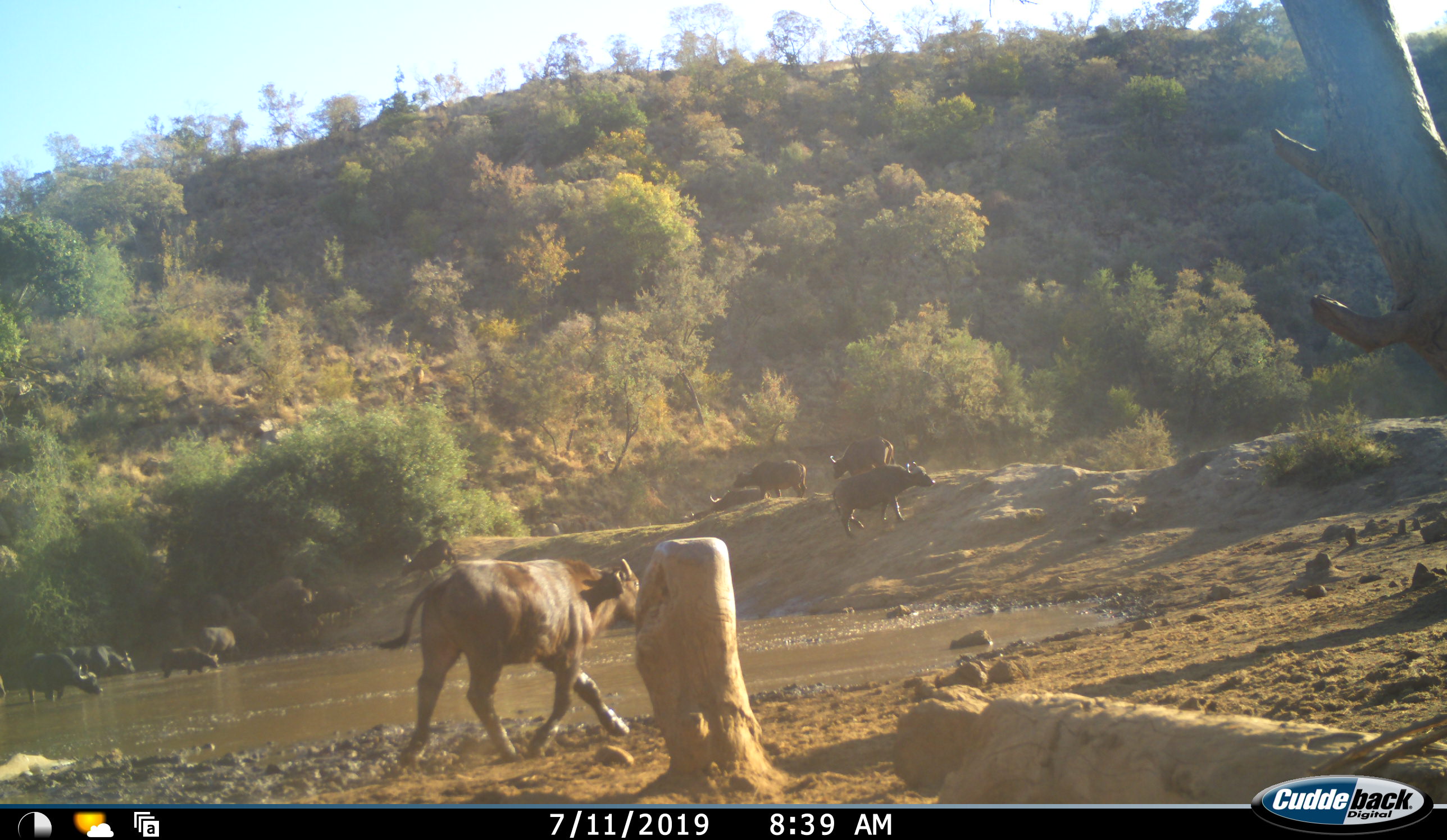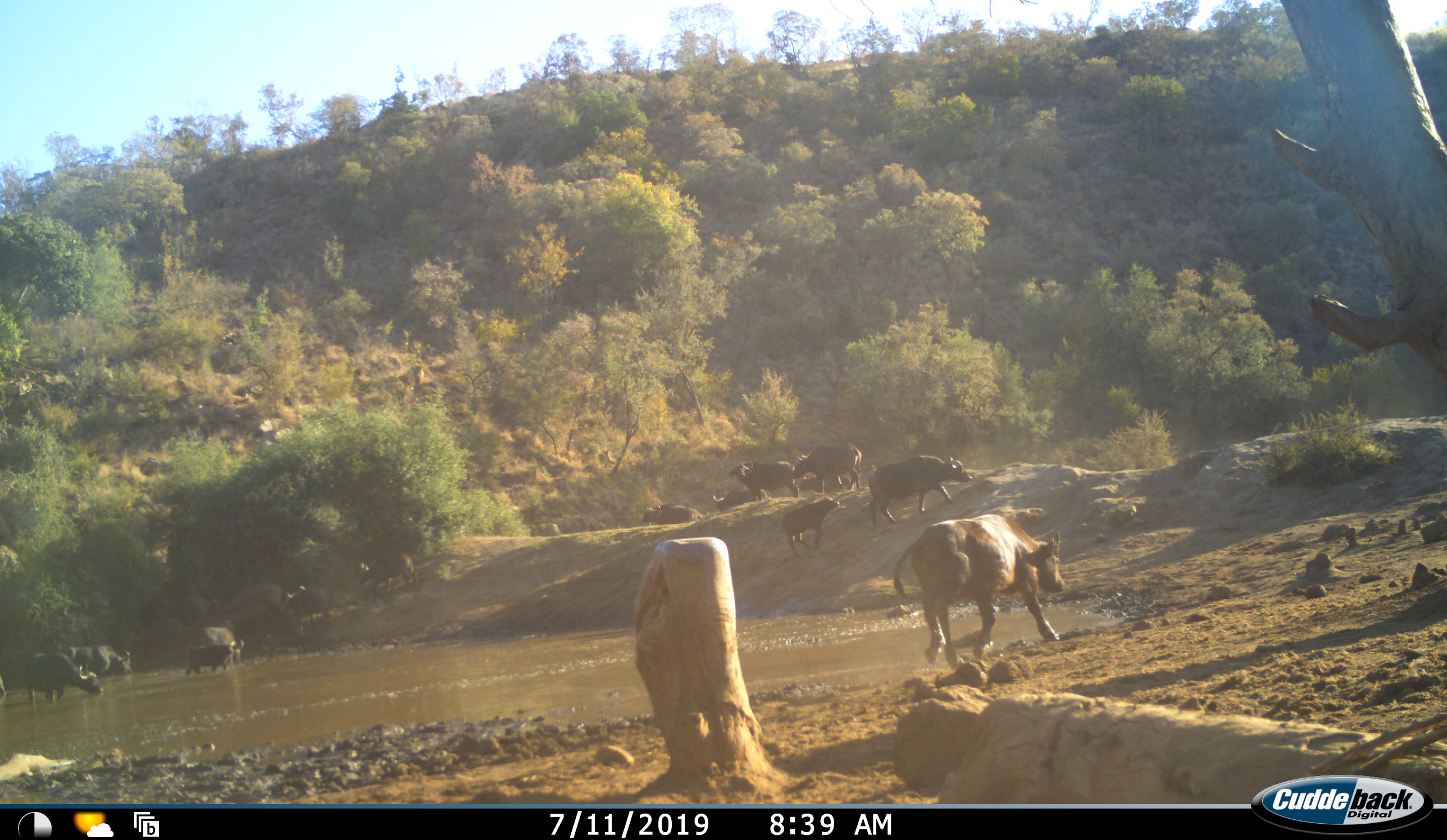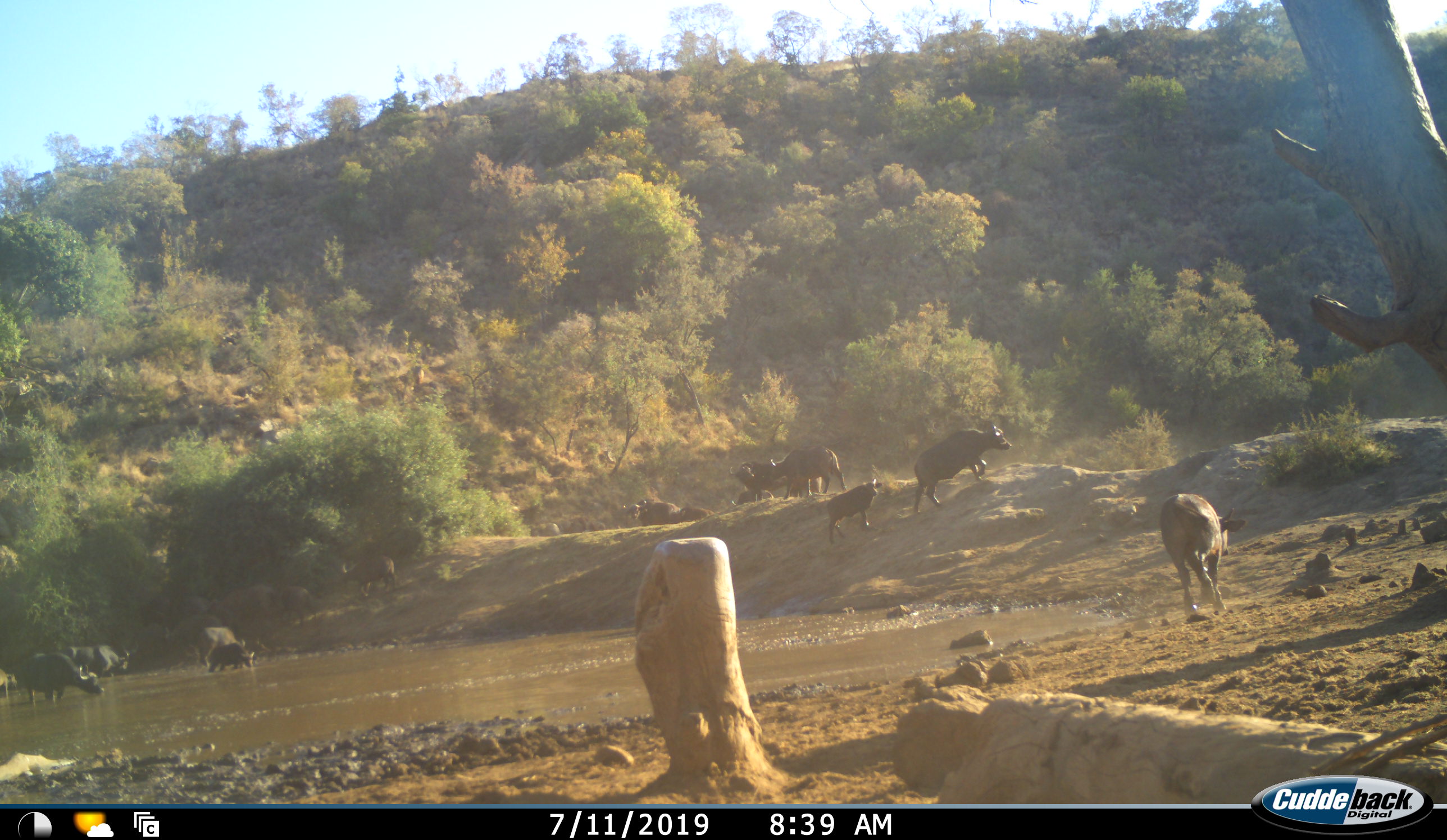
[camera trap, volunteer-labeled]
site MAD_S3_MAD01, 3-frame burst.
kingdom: Animalia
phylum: Chordata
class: Mammalia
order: Artiodactyla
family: Bovidae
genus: Syncerus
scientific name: Syncerus caffer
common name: african buffalo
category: buffalo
Buffalo (african buffalo) (Syncerus caffer), count 11-50. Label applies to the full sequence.